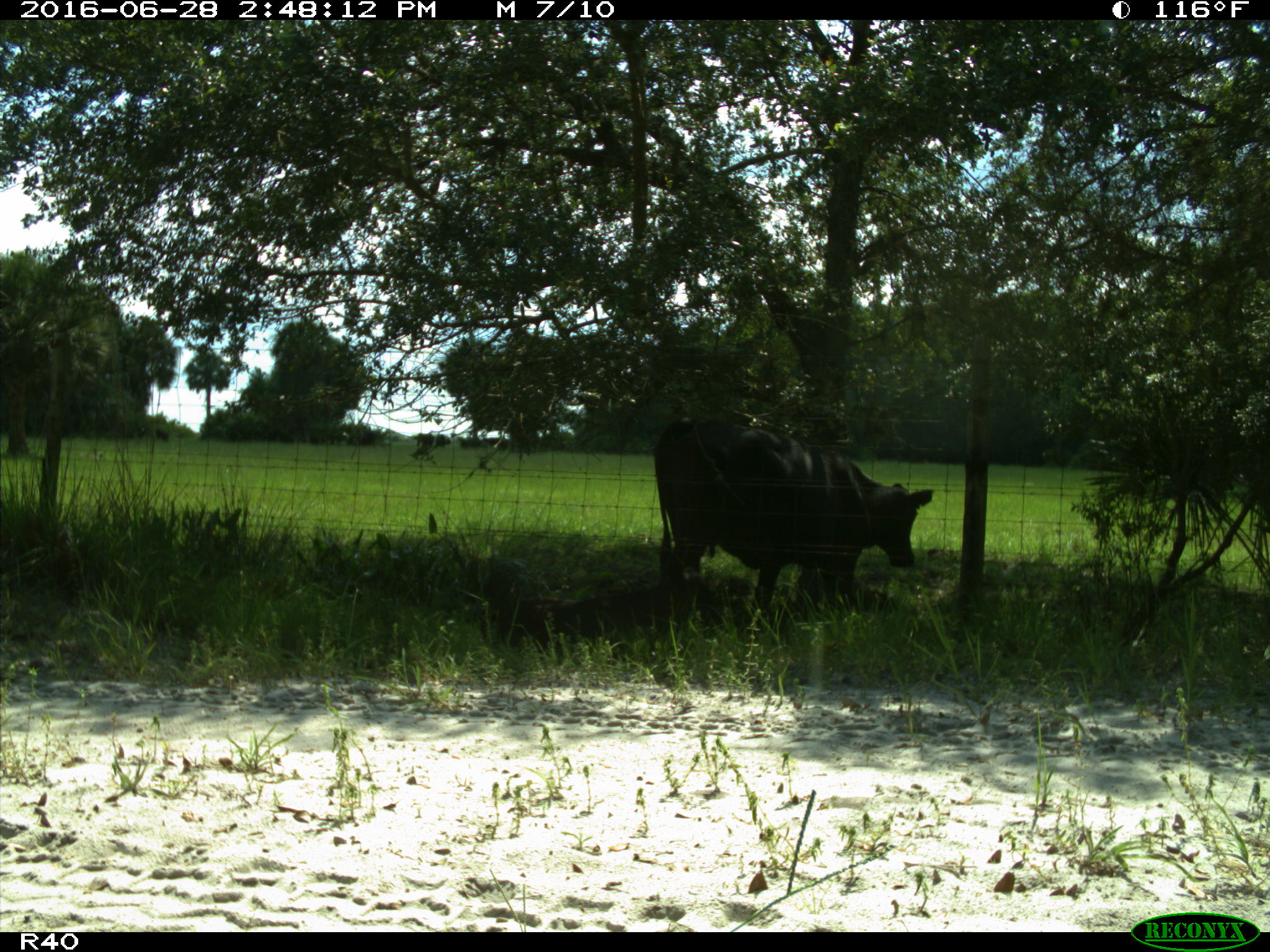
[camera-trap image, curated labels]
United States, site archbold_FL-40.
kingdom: Animalia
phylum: Chordata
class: Mammalia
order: Artiodactyla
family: Bovidae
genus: Bos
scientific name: Bos taurus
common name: domestic cow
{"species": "Bos taurus (domestic cow)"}